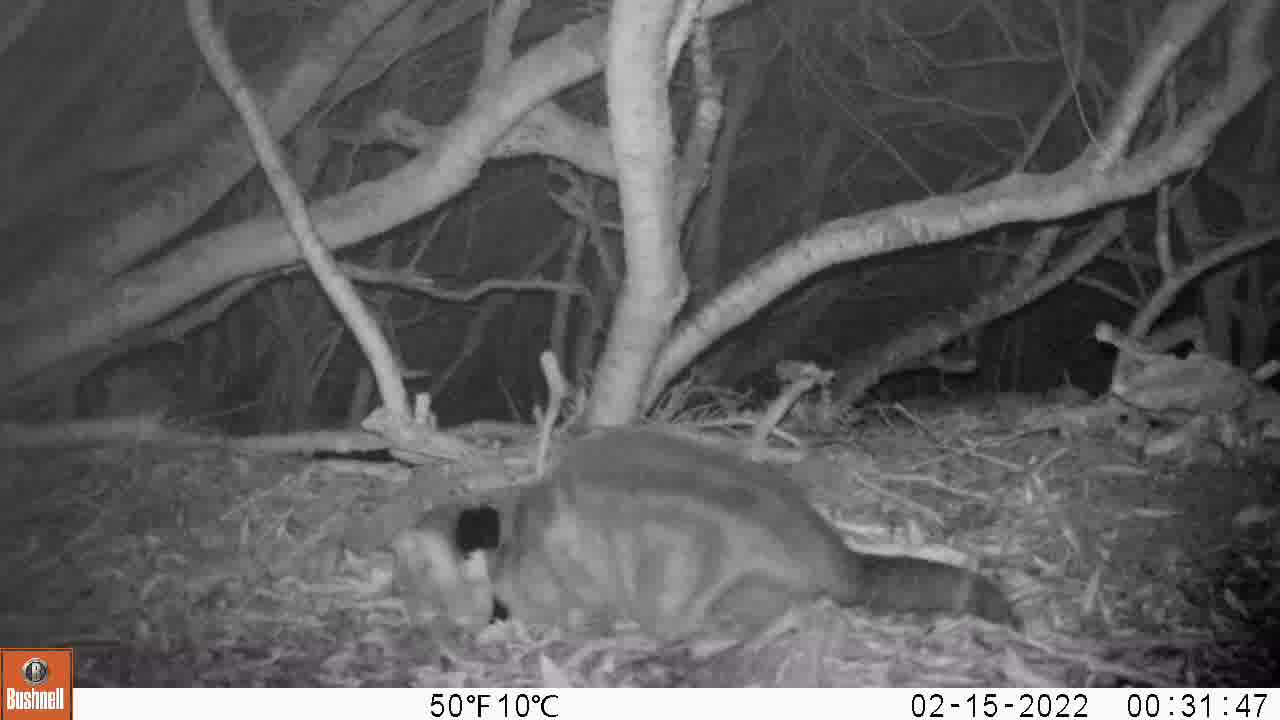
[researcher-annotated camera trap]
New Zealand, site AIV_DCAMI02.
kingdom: Animalia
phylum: Chordata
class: Mammalia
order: Carnivora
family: Felidae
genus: Felis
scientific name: Felis catus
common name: domestic cat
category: cat